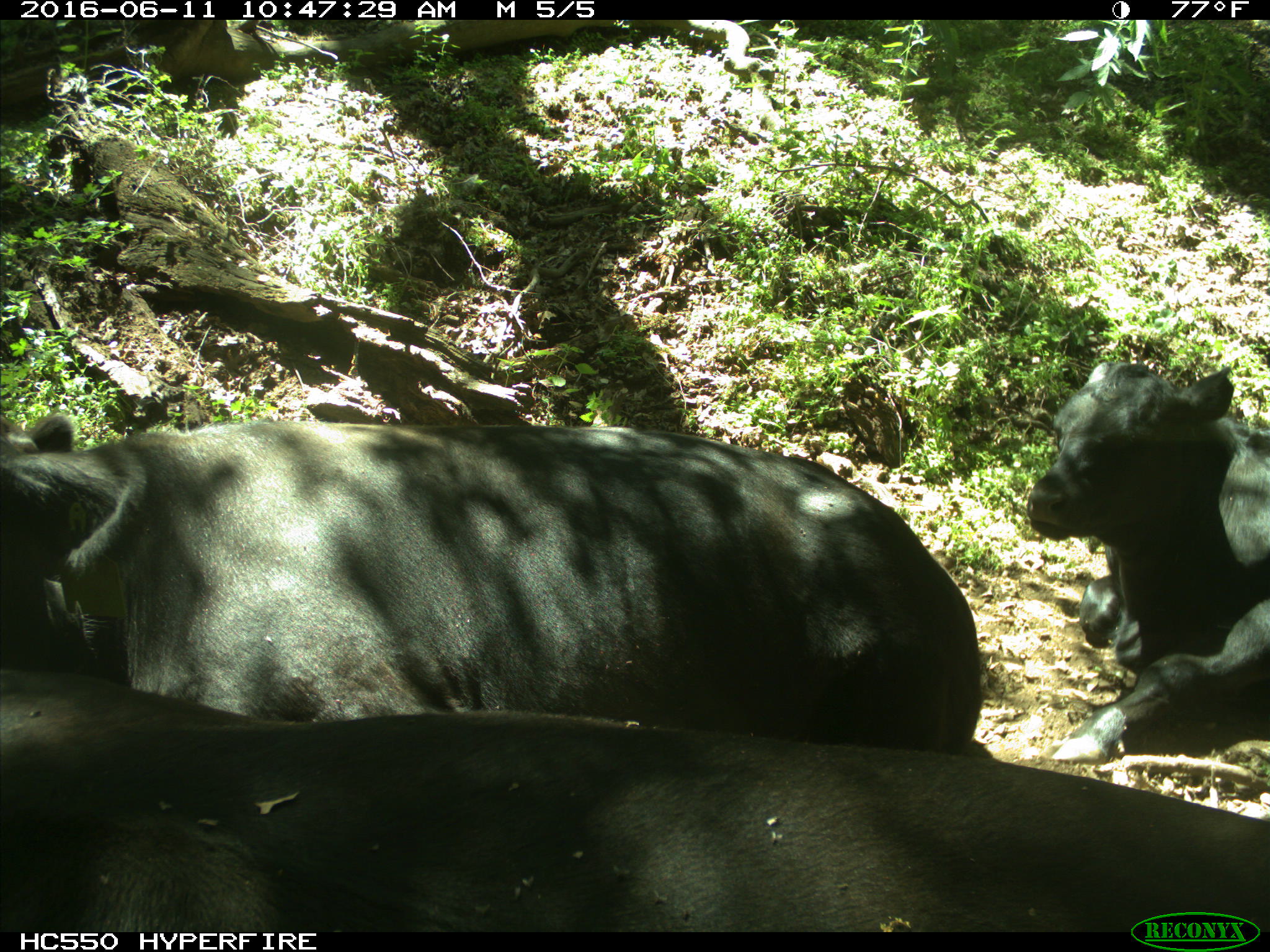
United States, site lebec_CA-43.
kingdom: Animalia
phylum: Chordata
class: Mammalia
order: Artiodactyla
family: Bovidae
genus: Bos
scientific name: Bos taurus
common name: domestic cow